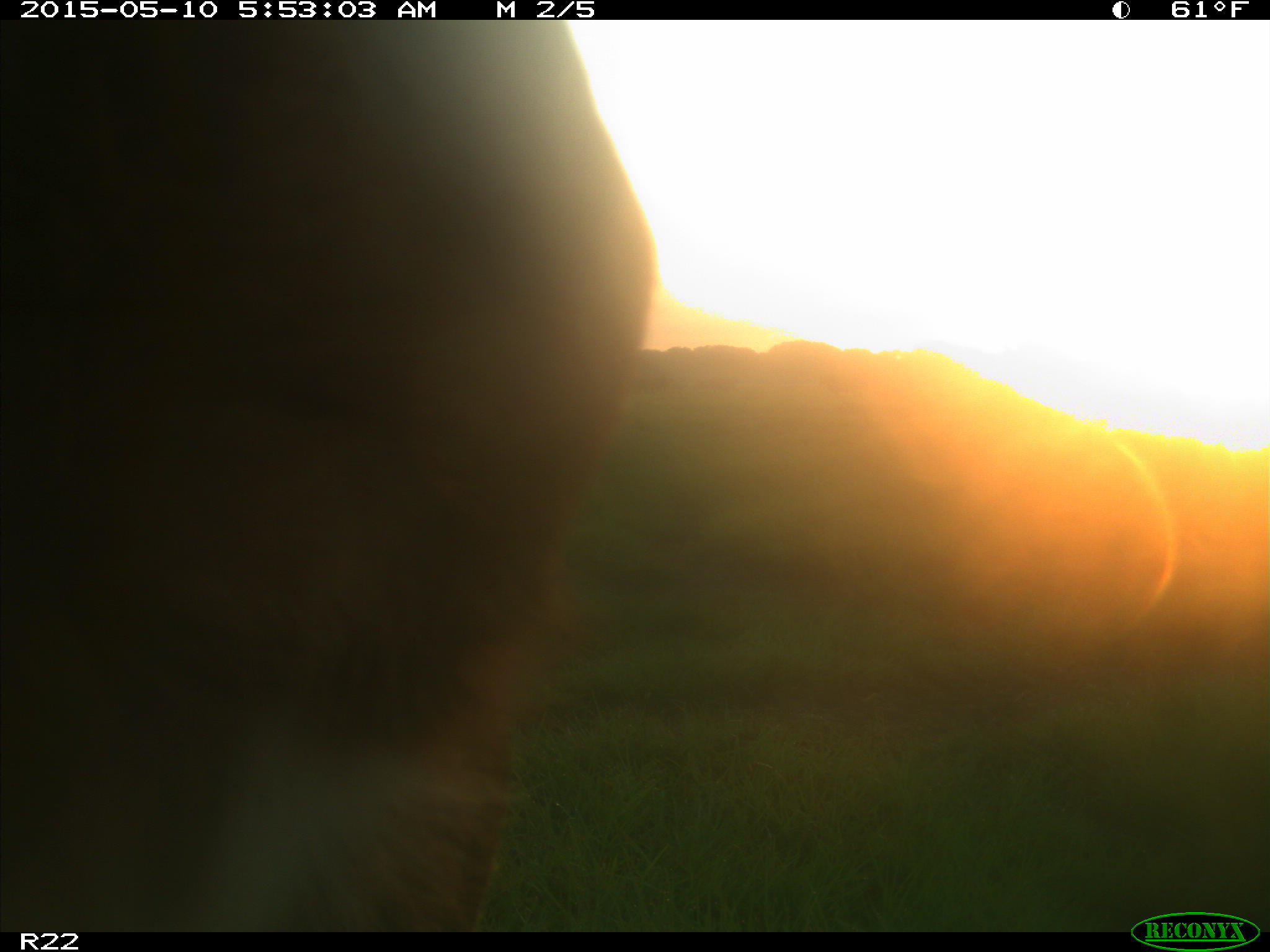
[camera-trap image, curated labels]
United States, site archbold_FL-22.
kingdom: Animalia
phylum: Chordata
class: Mammalia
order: Artiodactyla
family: Bovidae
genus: Bos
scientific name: Bos taurus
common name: domestic cow